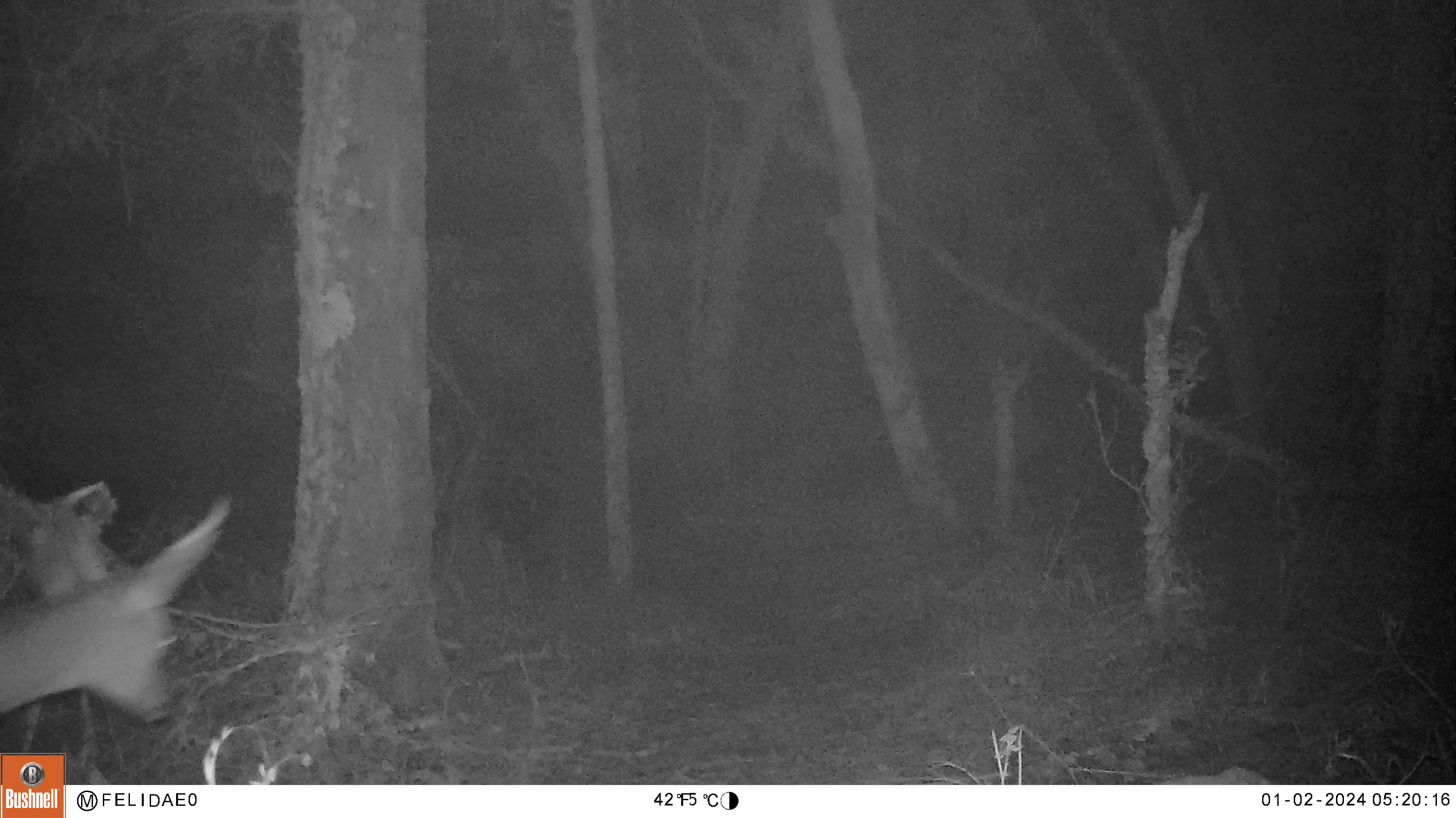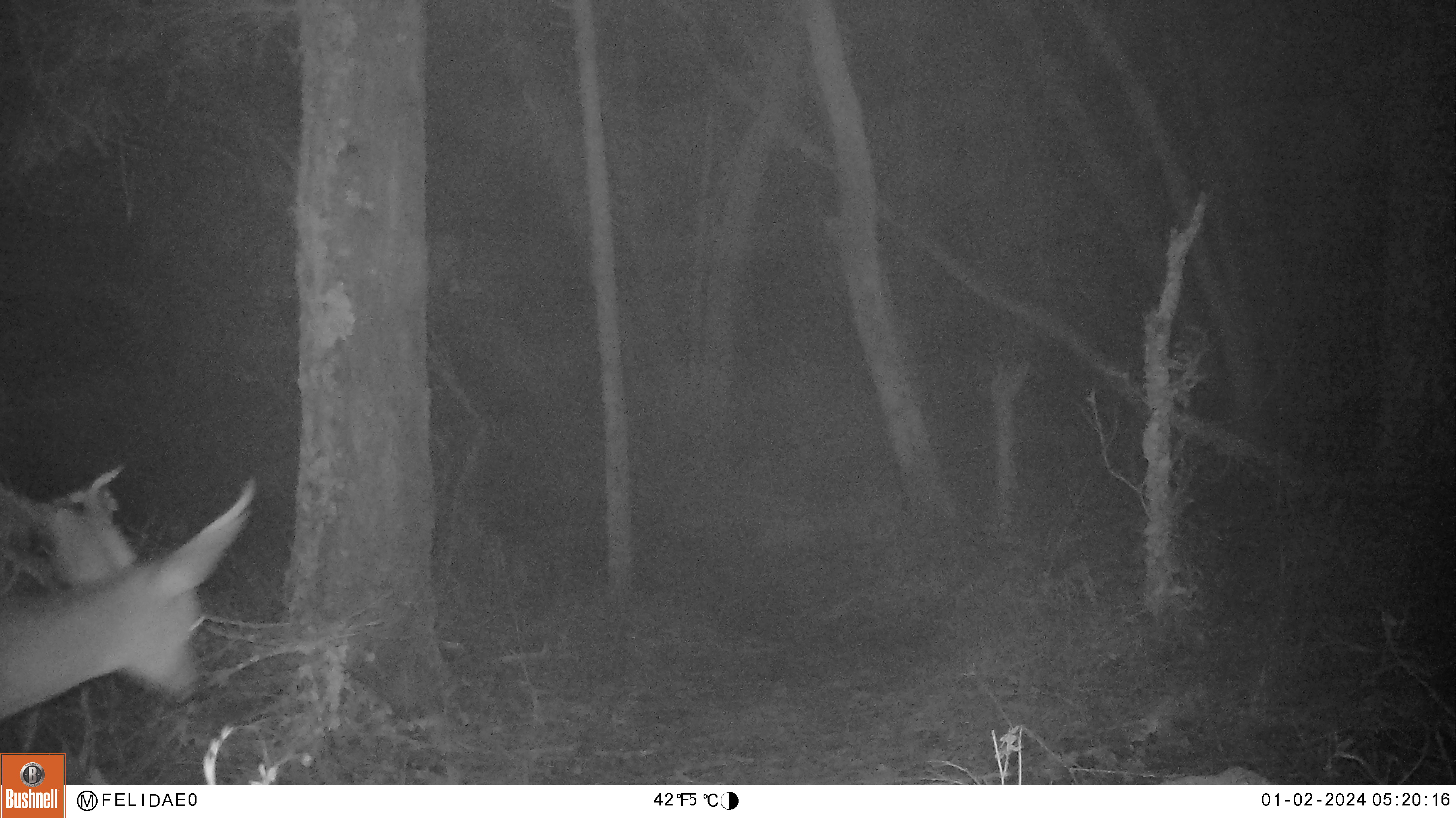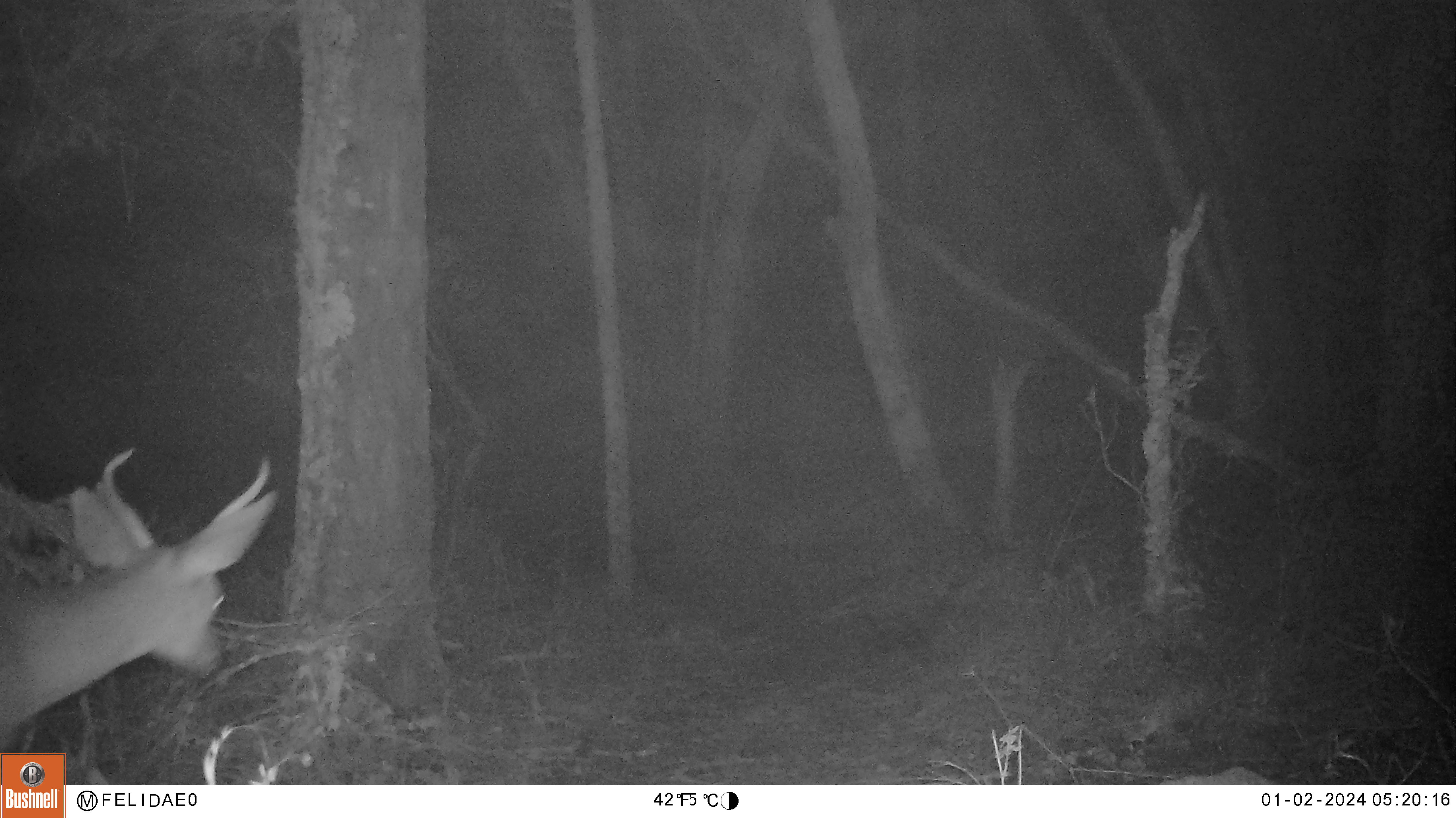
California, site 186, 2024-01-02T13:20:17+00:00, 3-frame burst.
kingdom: Animalia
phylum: Chordata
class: Mammalia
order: Artiodactyla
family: Cervidae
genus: Odocoileus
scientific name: Odocoileus hemionus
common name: mule deer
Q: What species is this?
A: Mule deer (Odocoileus hemionus).